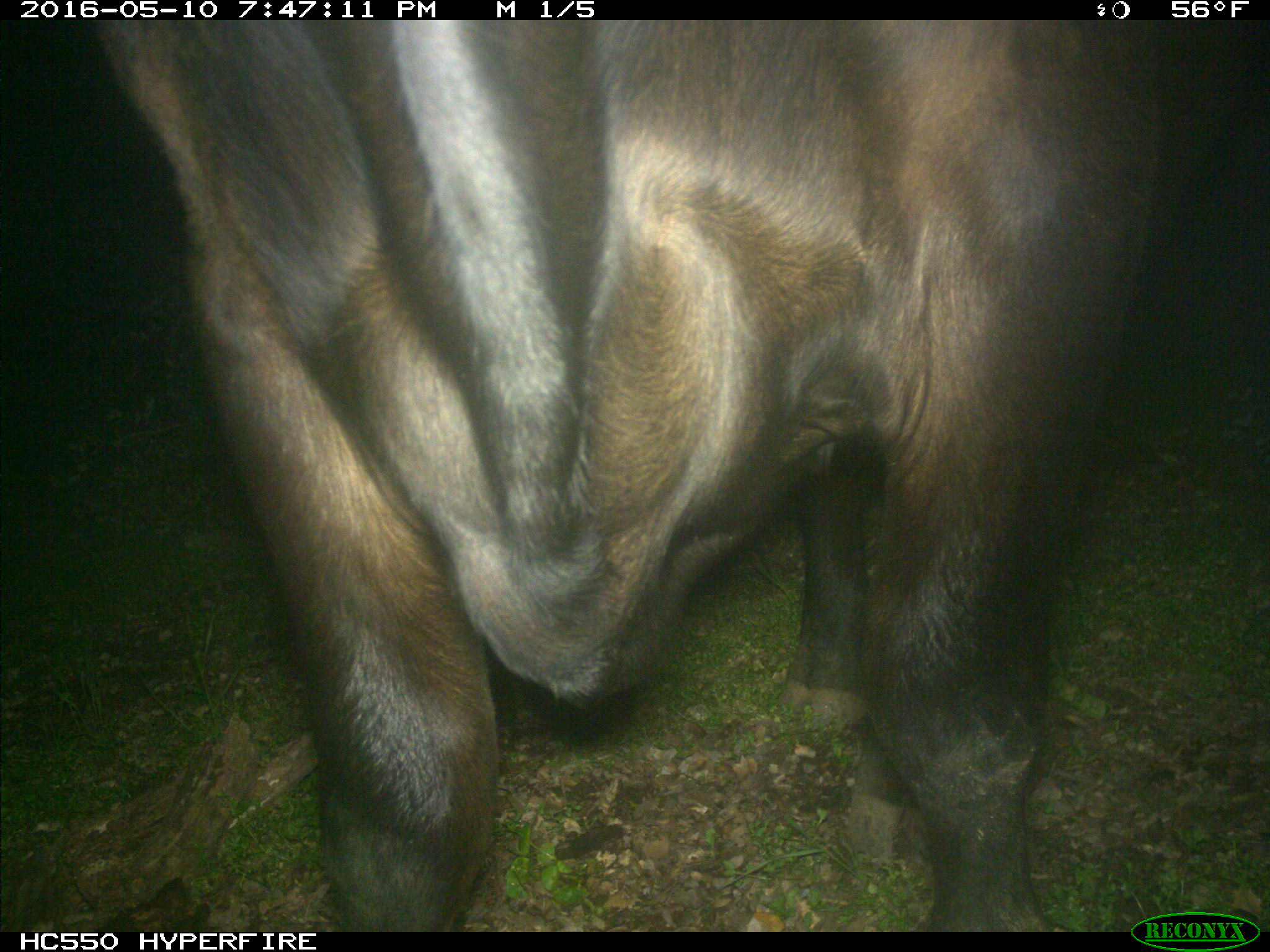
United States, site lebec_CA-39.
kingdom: Animalia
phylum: Chordata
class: Mammalia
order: Artiodactyla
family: Bovidae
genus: Bos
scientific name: Bos taurus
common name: domestic cow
Bos taurus (domestic cow).